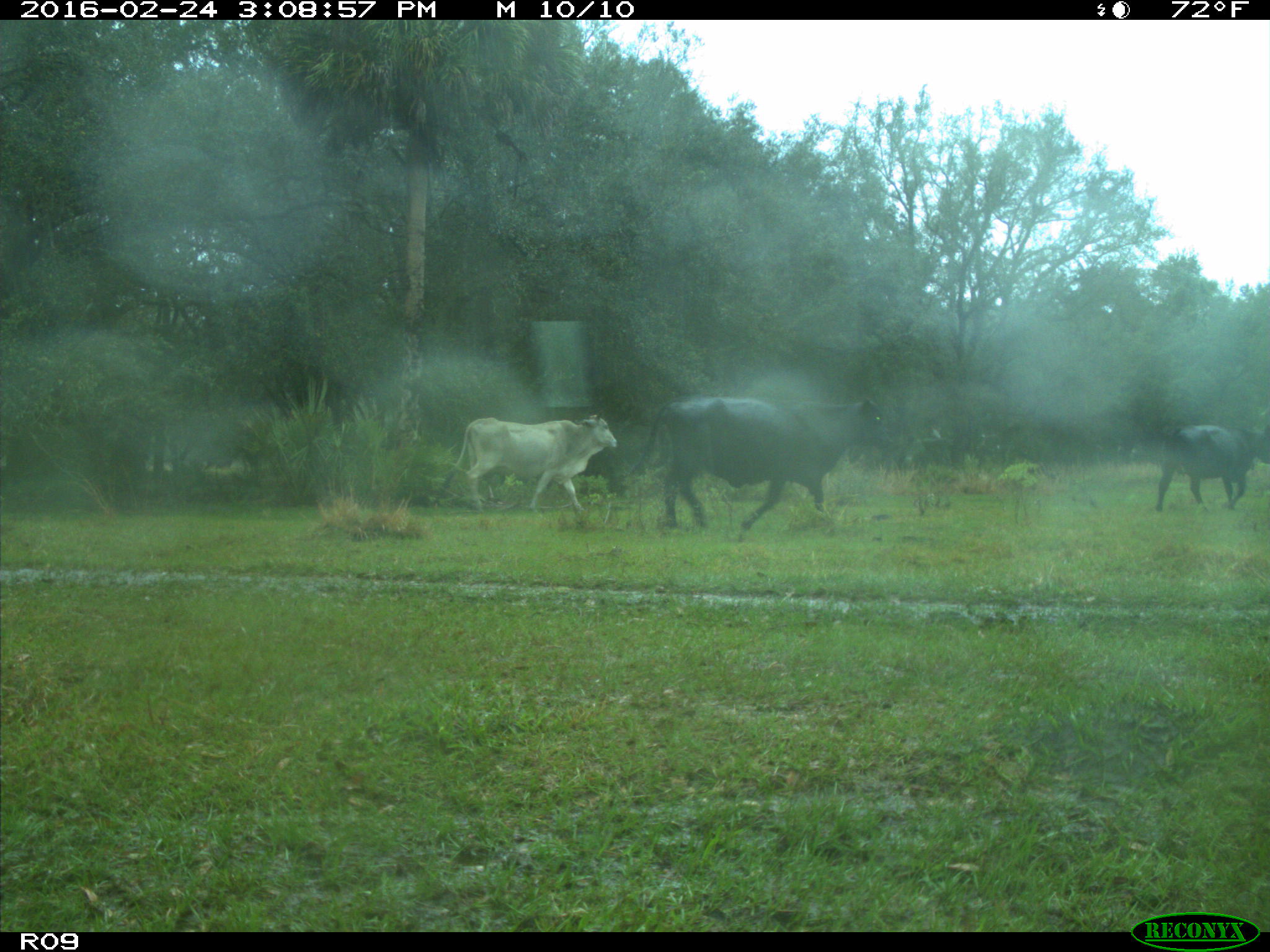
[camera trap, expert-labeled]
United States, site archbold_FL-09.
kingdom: Animalia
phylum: Chordata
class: Mammalia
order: Artiodactyla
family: Bovidae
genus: Bos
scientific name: Bos taurus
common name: domestic cow